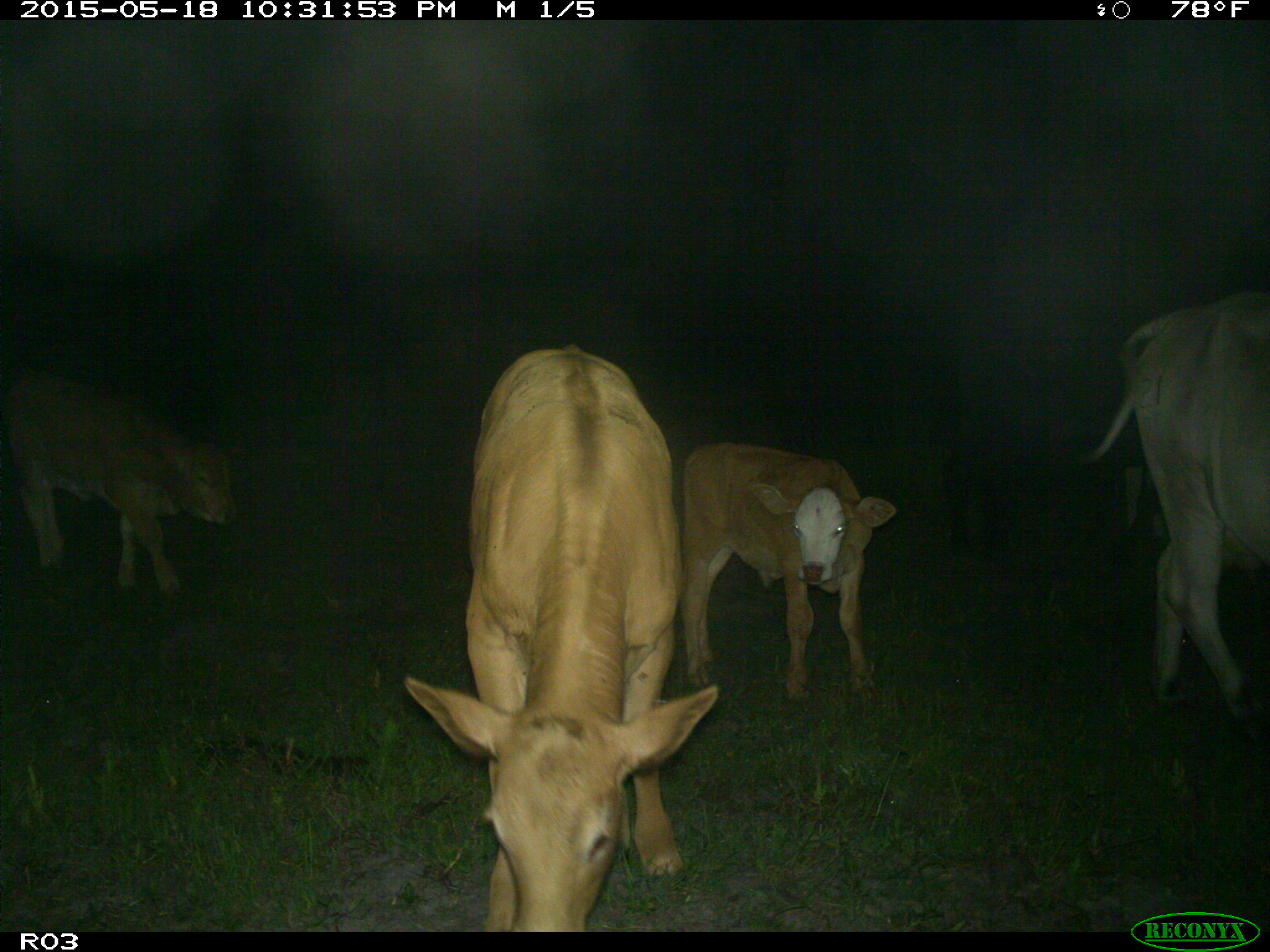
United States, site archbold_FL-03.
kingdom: Animalia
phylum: Chordata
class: Mammalia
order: Artiodactyla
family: Bovidae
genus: Bos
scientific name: Bos taurus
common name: domestic cow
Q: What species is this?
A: Bos taurus (domestic cow).